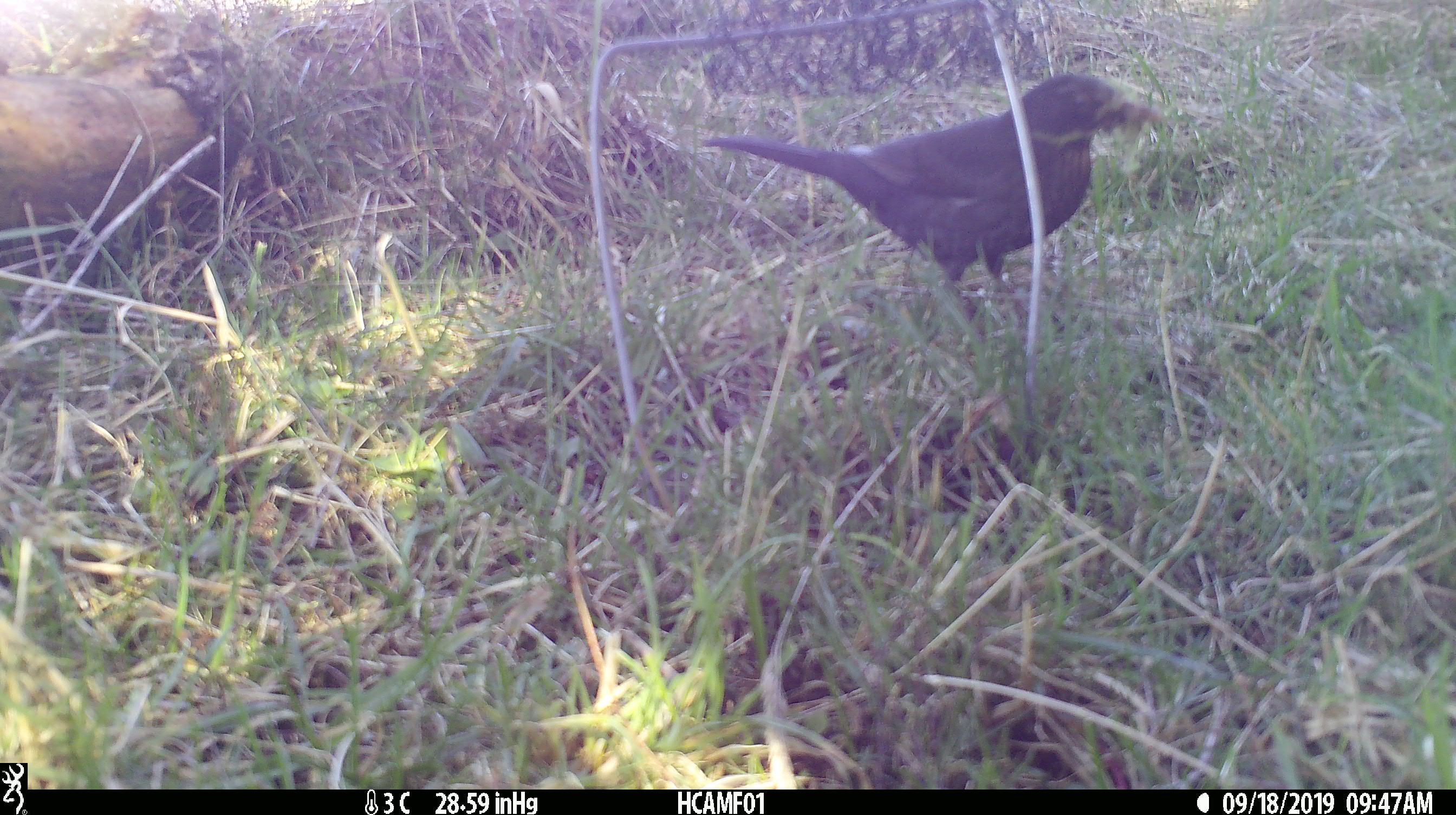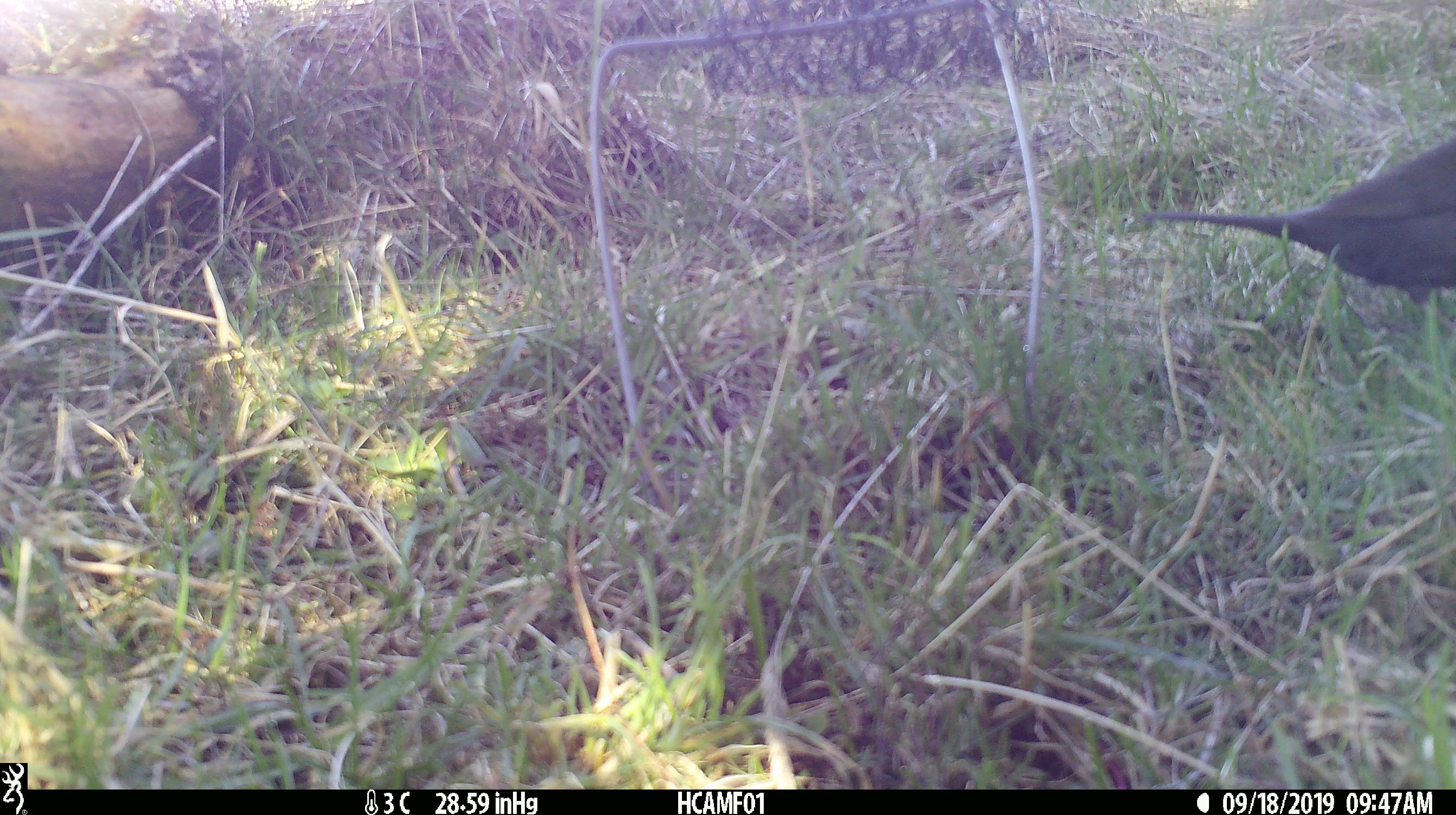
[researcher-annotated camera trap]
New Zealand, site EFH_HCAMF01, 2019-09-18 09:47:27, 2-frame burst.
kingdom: Animalia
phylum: Chordata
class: Aves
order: Passeriformes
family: Turdidae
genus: Turdus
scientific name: Turdus merula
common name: eurasian blackbird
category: blackbird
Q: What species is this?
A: Blackbird (eurasian blackbird) (Turdus merula).